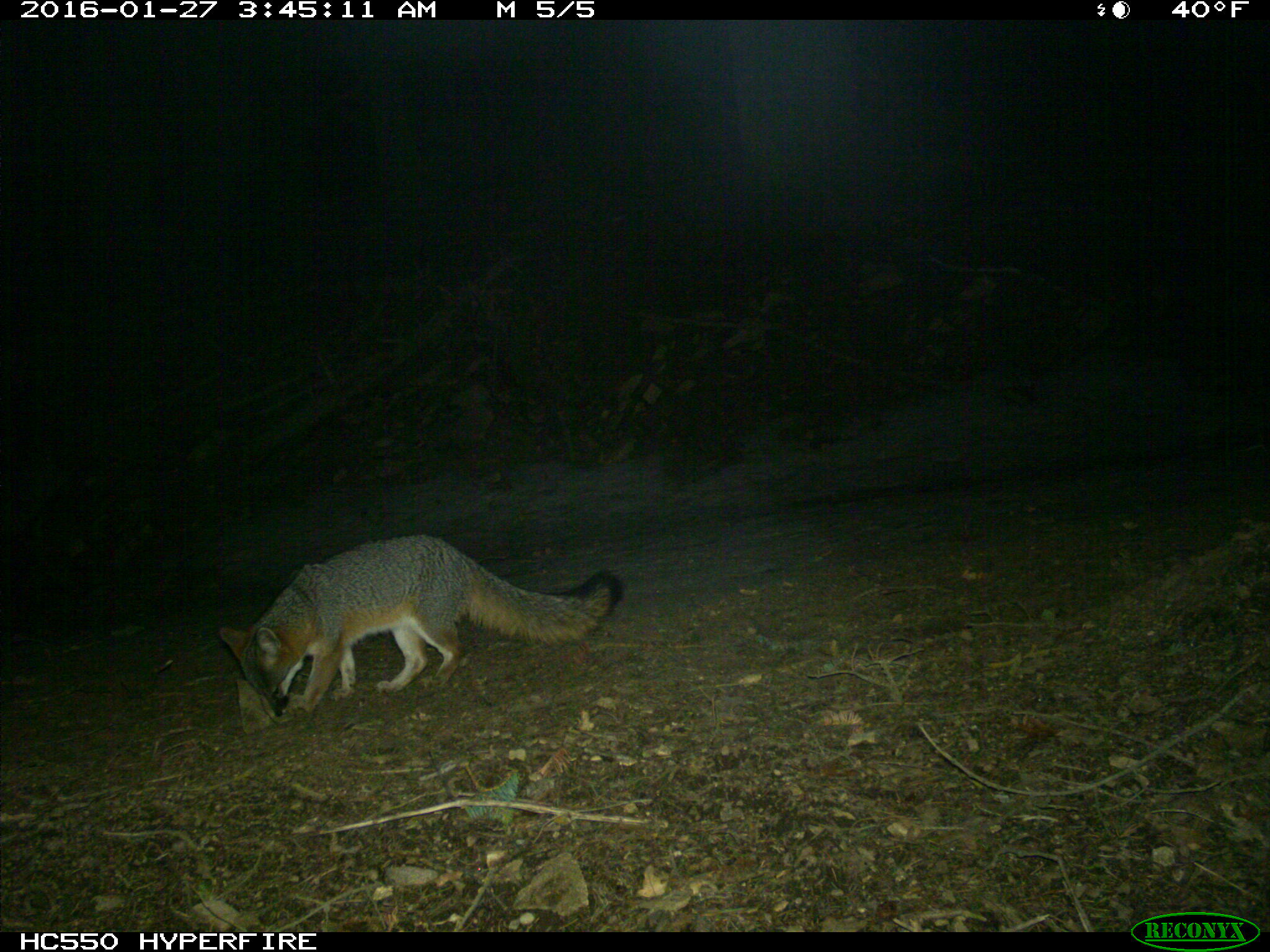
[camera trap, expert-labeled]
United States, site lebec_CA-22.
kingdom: Animalia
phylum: Chordata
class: Mammalia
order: Carnivora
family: Canidae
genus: Urocyon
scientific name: Urocyon cinereoargenteus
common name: gray fox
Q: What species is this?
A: Urocyon cinereoargenteus (gray fox).